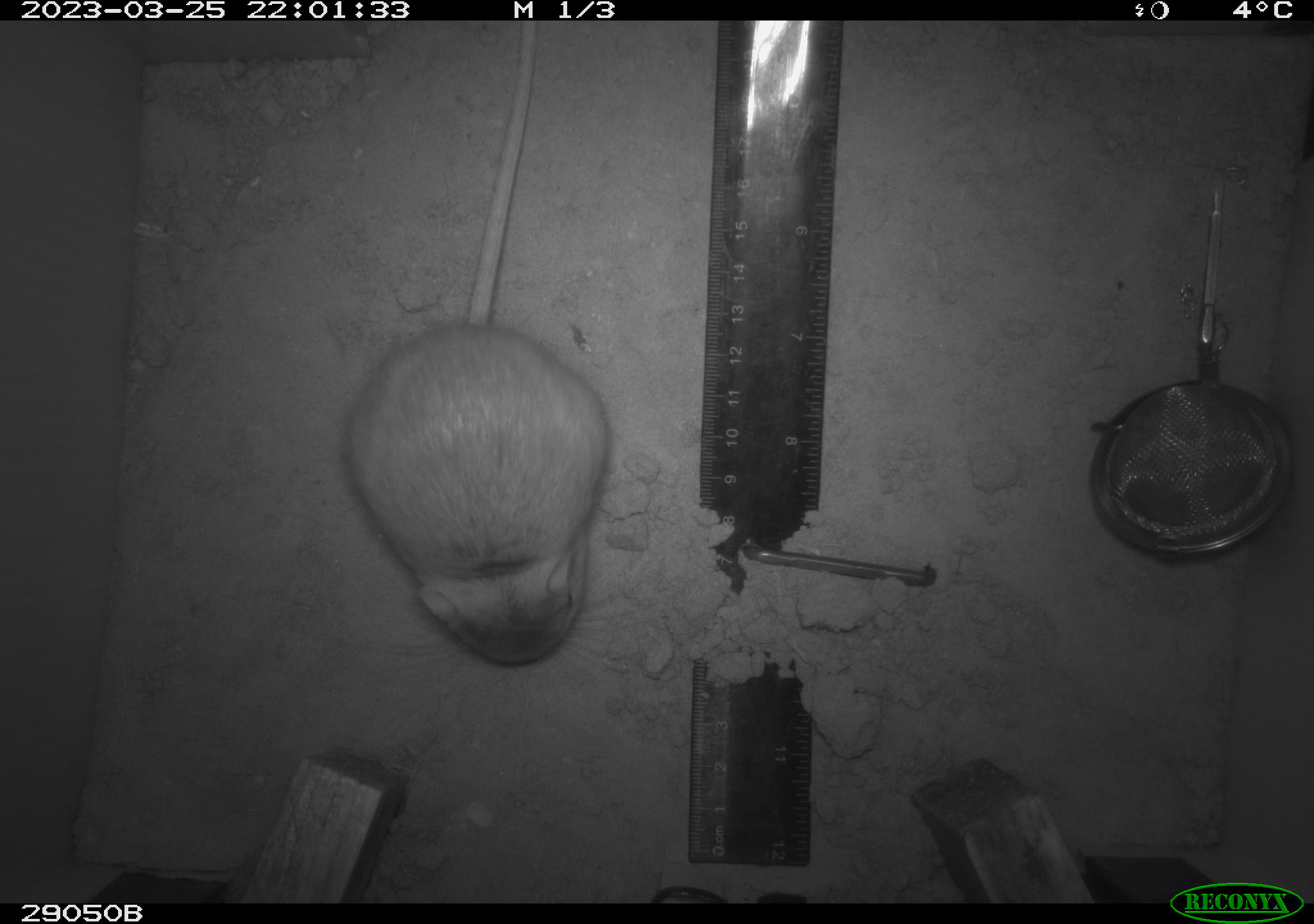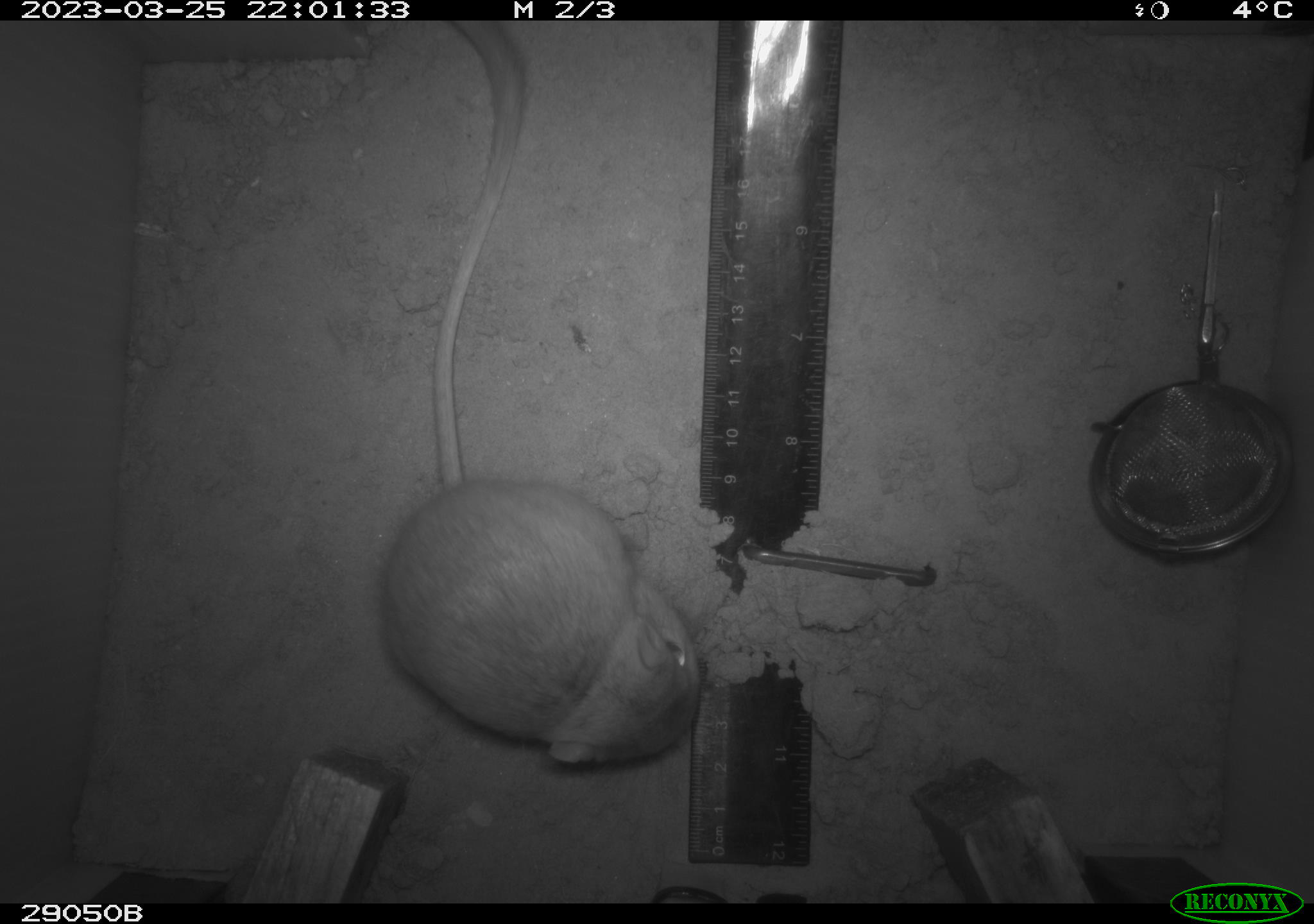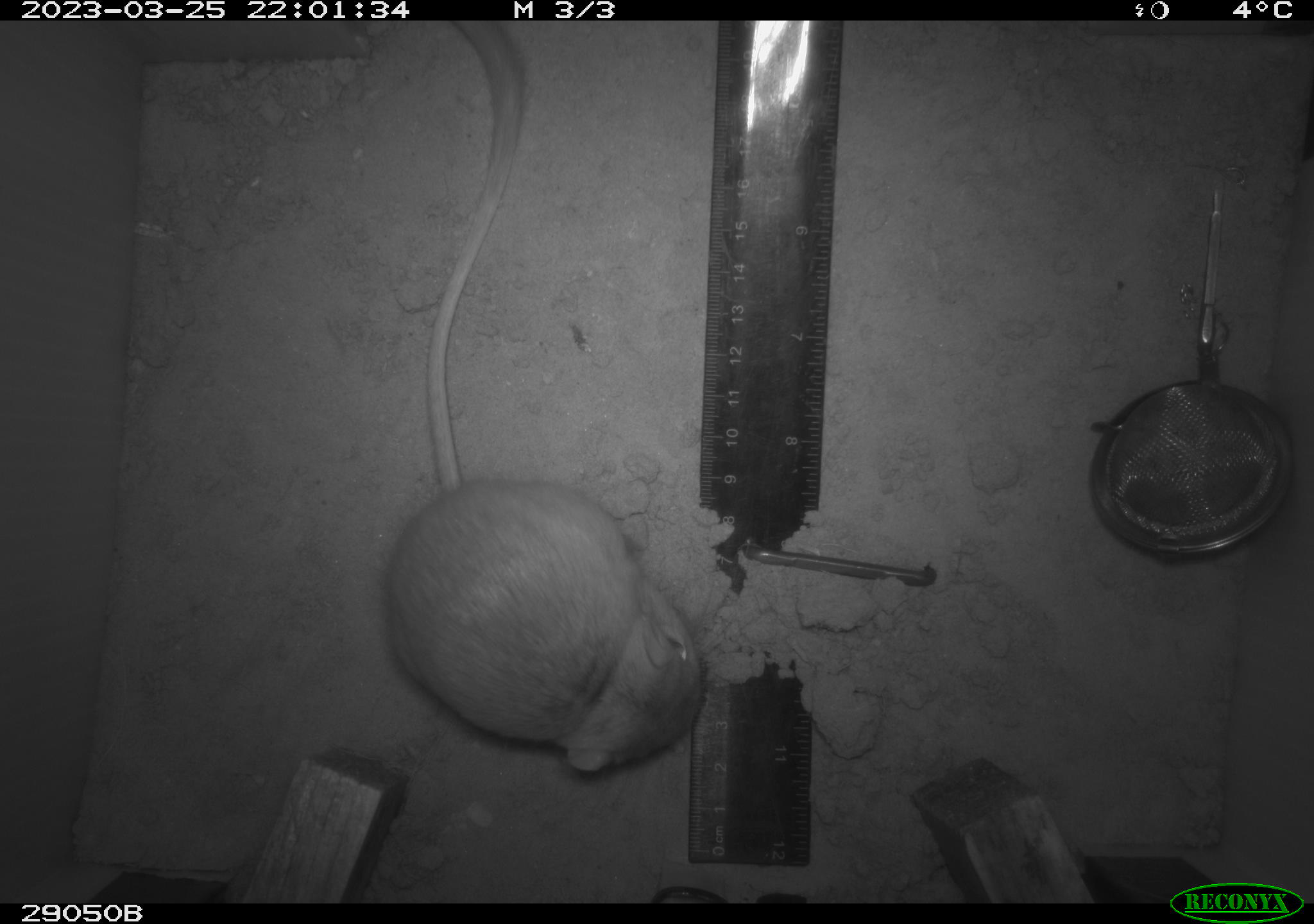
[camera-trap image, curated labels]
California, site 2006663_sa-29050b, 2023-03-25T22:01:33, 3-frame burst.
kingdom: Animalia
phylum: Chordata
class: Mammalia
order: Rodentia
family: Heteromyidae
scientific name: Heteromyidae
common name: kangaroo rats and pocket mice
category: heteromyidae family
Heteromyidae family (kangaroo rats and pocket mice) (Heteromyidae).